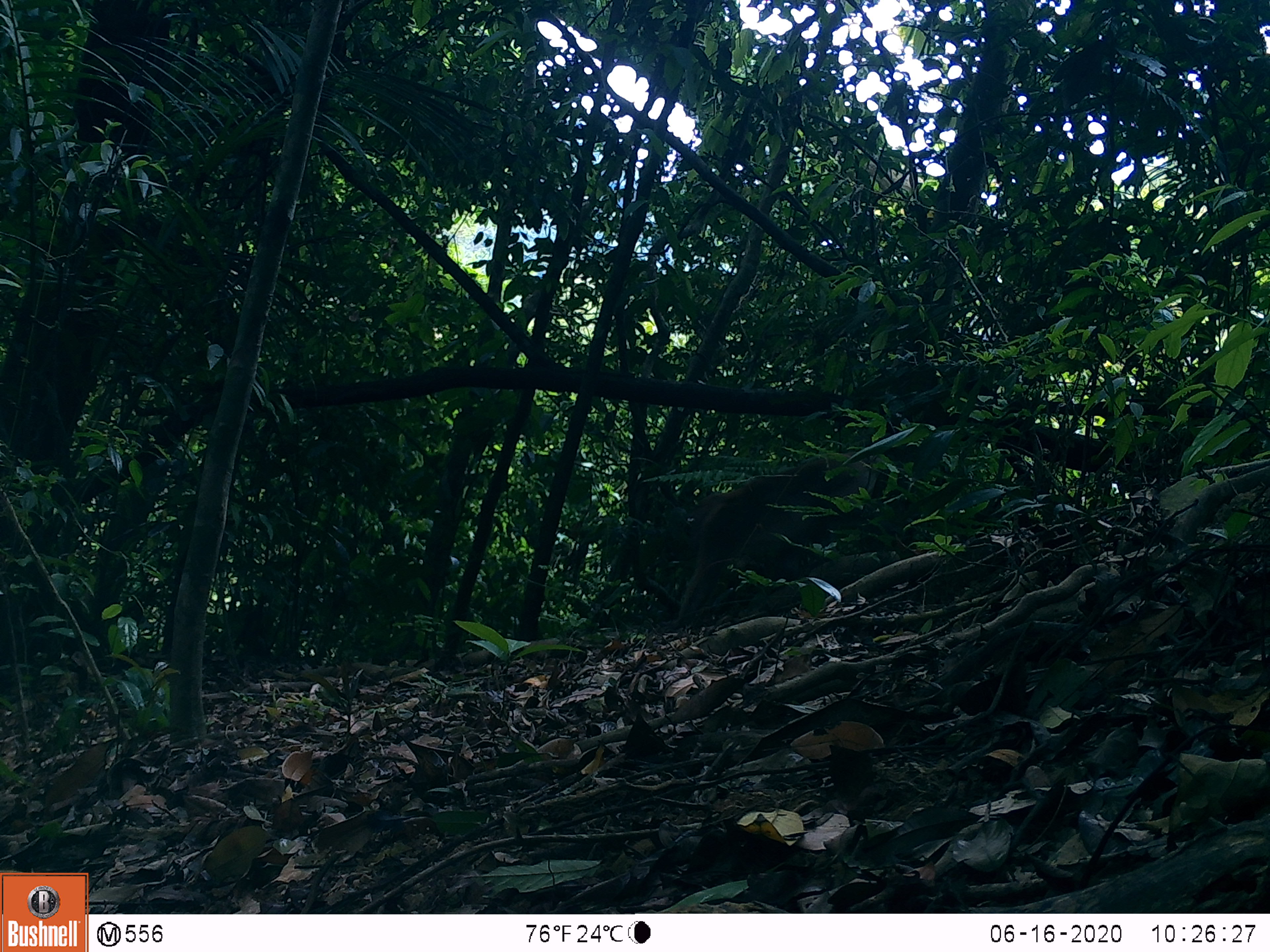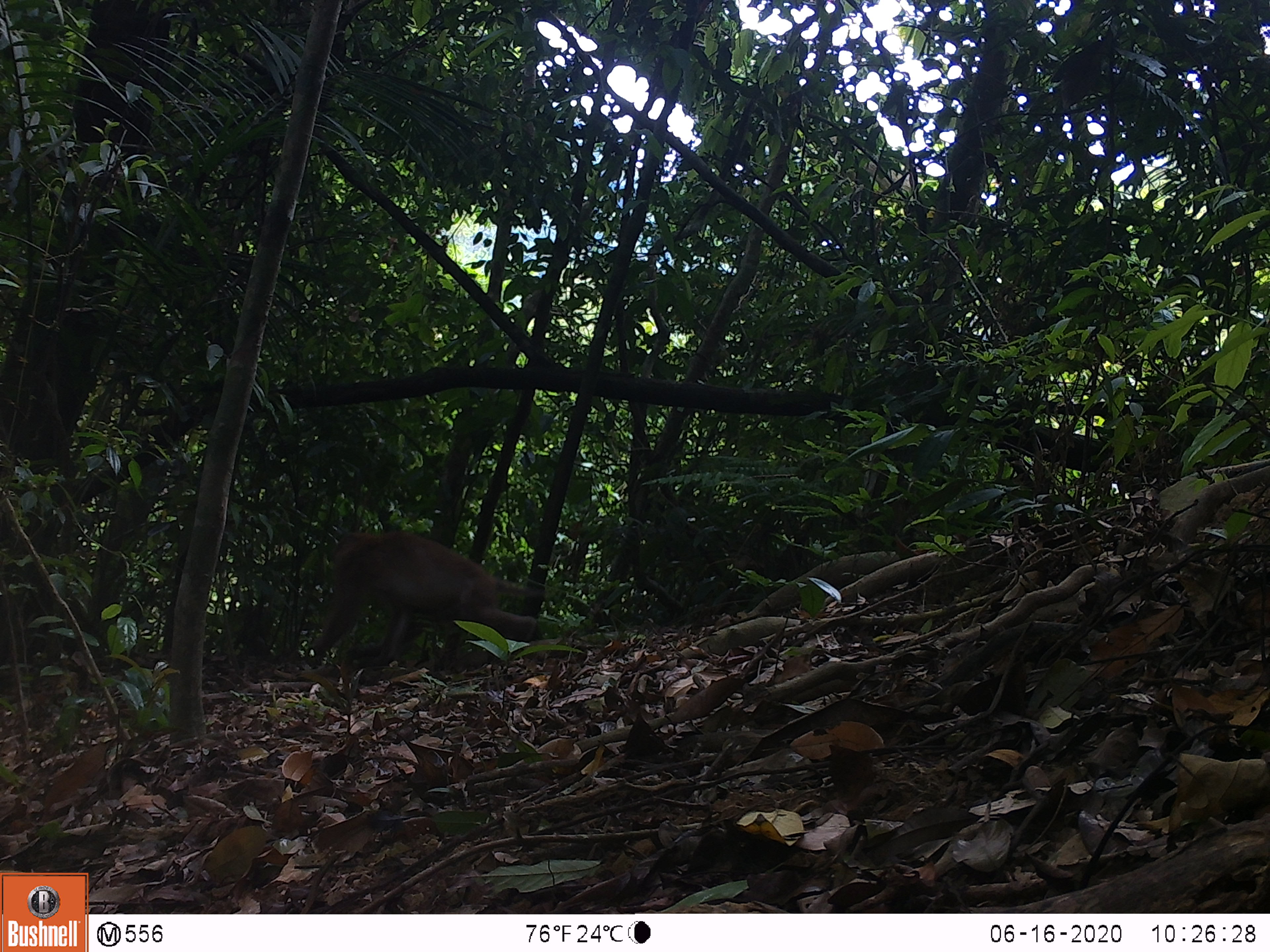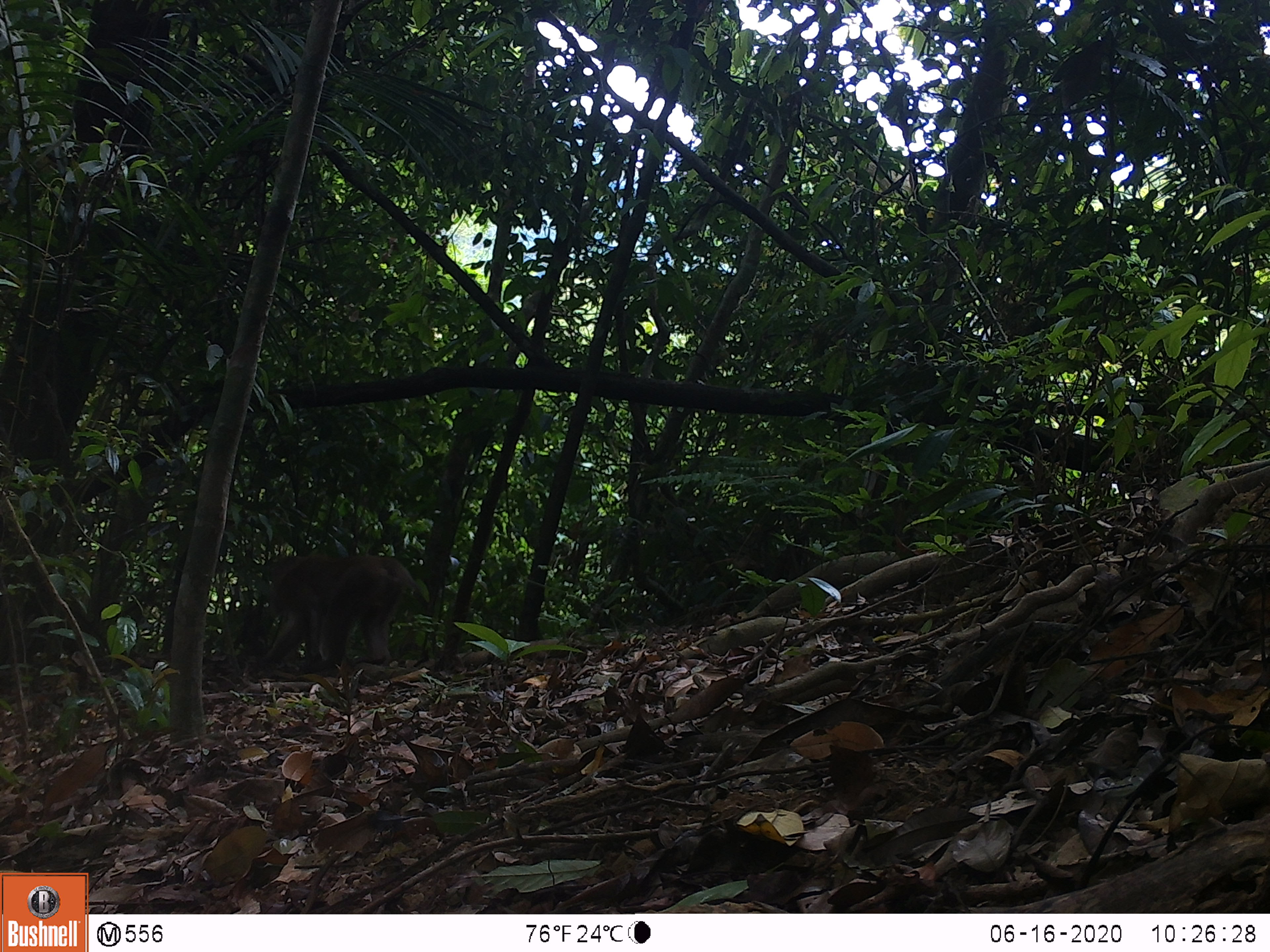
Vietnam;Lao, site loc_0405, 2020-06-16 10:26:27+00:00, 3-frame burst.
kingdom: Animalia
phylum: Chordata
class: Mammalia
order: Primates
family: Cercopithecidae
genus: Macaca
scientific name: Macaca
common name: macaques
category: assam or rhesus macaque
Assam or rhesus macaque (macaques) (Macaca). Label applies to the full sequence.